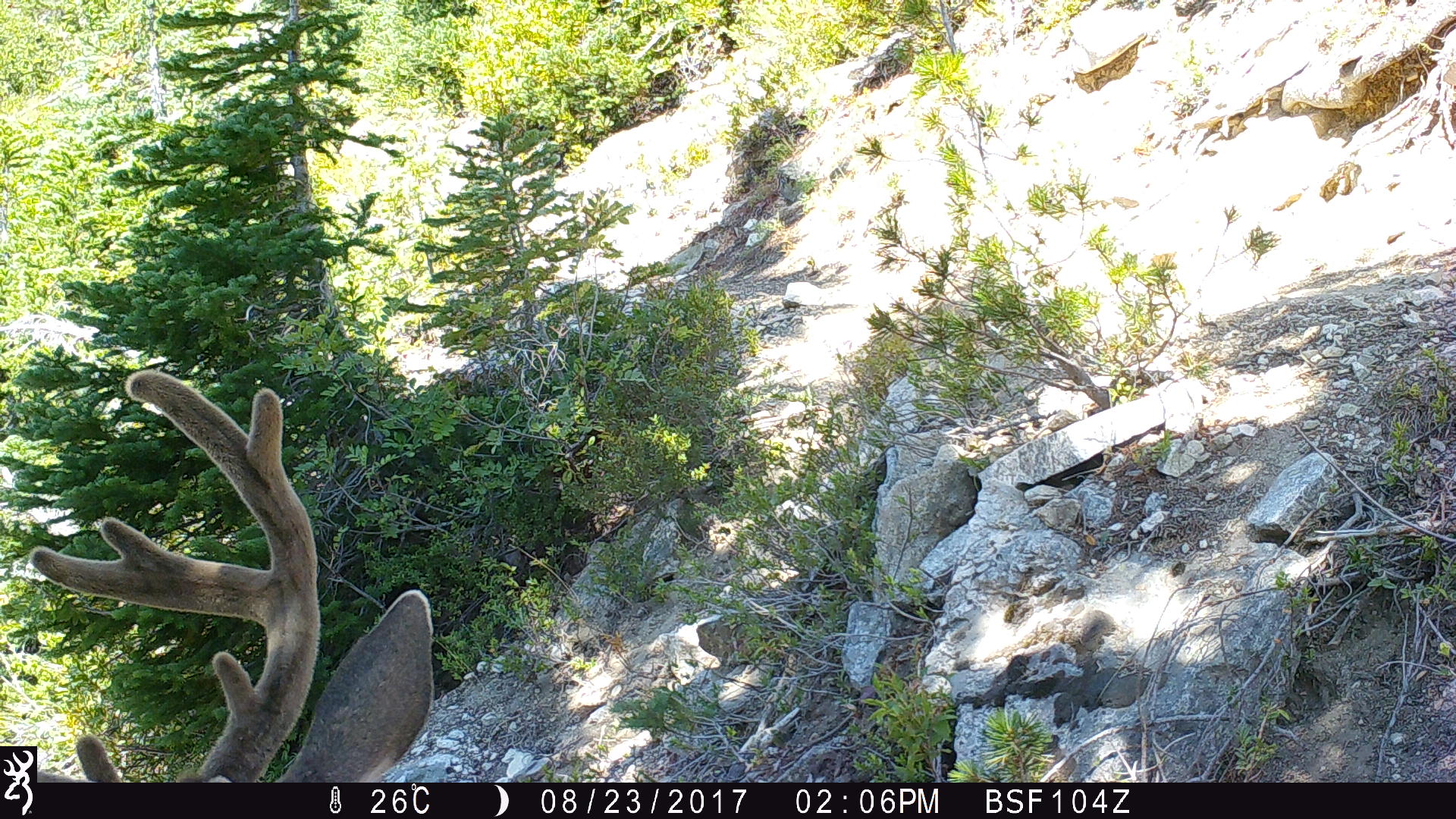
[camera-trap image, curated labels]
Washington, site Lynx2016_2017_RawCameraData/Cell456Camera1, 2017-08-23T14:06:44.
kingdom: Animalia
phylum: Chordata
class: Mammalia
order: Artiodactyla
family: Cervidae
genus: Odocoileus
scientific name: Odocoileus hemionus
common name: mule deer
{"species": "Odocoileus hemionus (mule deer)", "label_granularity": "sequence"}